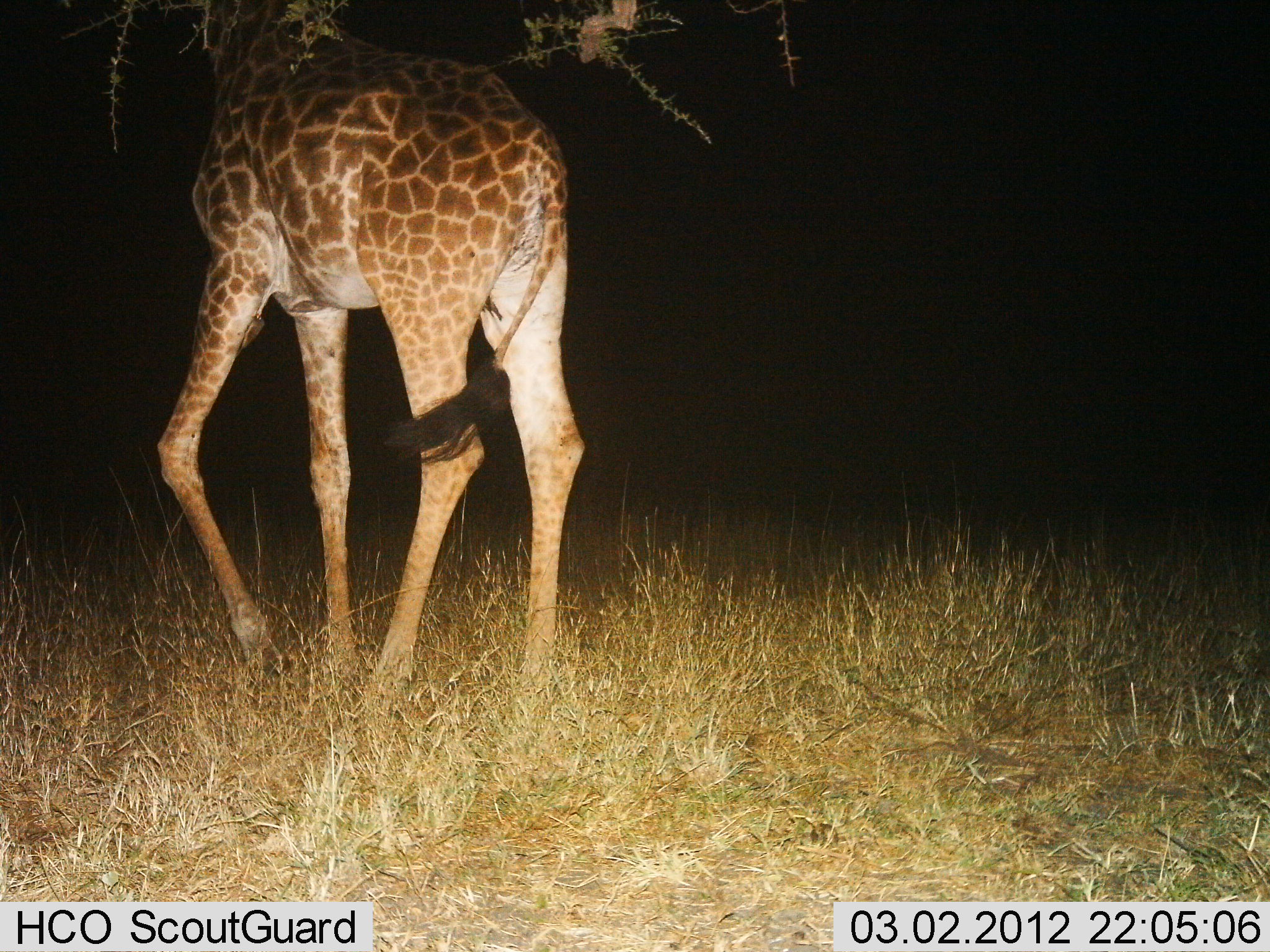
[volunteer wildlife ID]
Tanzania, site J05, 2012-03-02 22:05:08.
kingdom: Animalia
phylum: Chordata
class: Mammalia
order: Artiodactyla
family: Giraffidae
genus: Giraffa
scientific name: Giraffa camelopardalis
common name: giraffe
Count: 1.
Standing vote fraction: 35%.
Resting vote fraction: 0%.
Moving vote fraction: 48%.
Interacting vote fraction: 0%.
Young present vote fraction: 0%.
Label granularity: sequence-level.